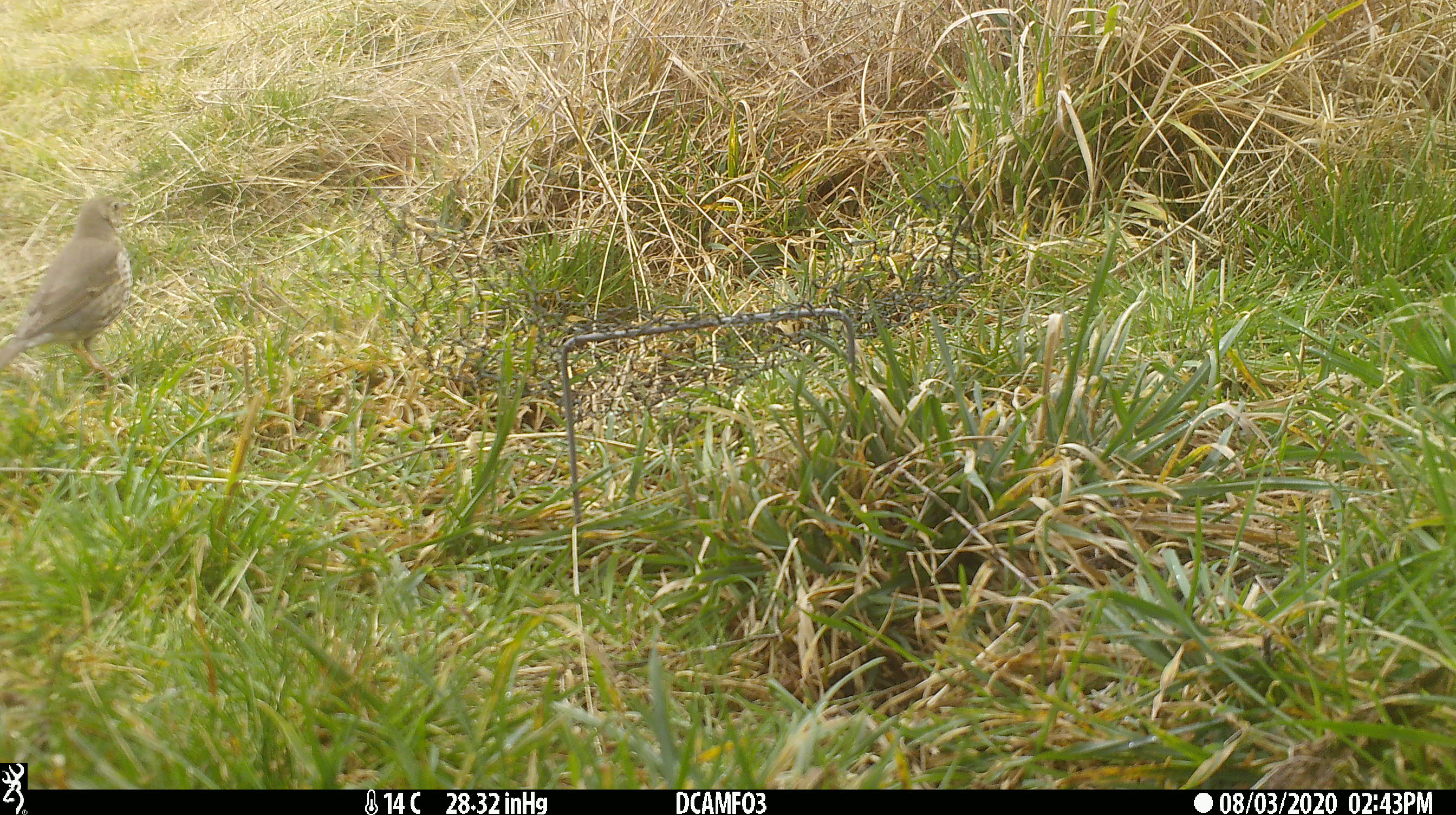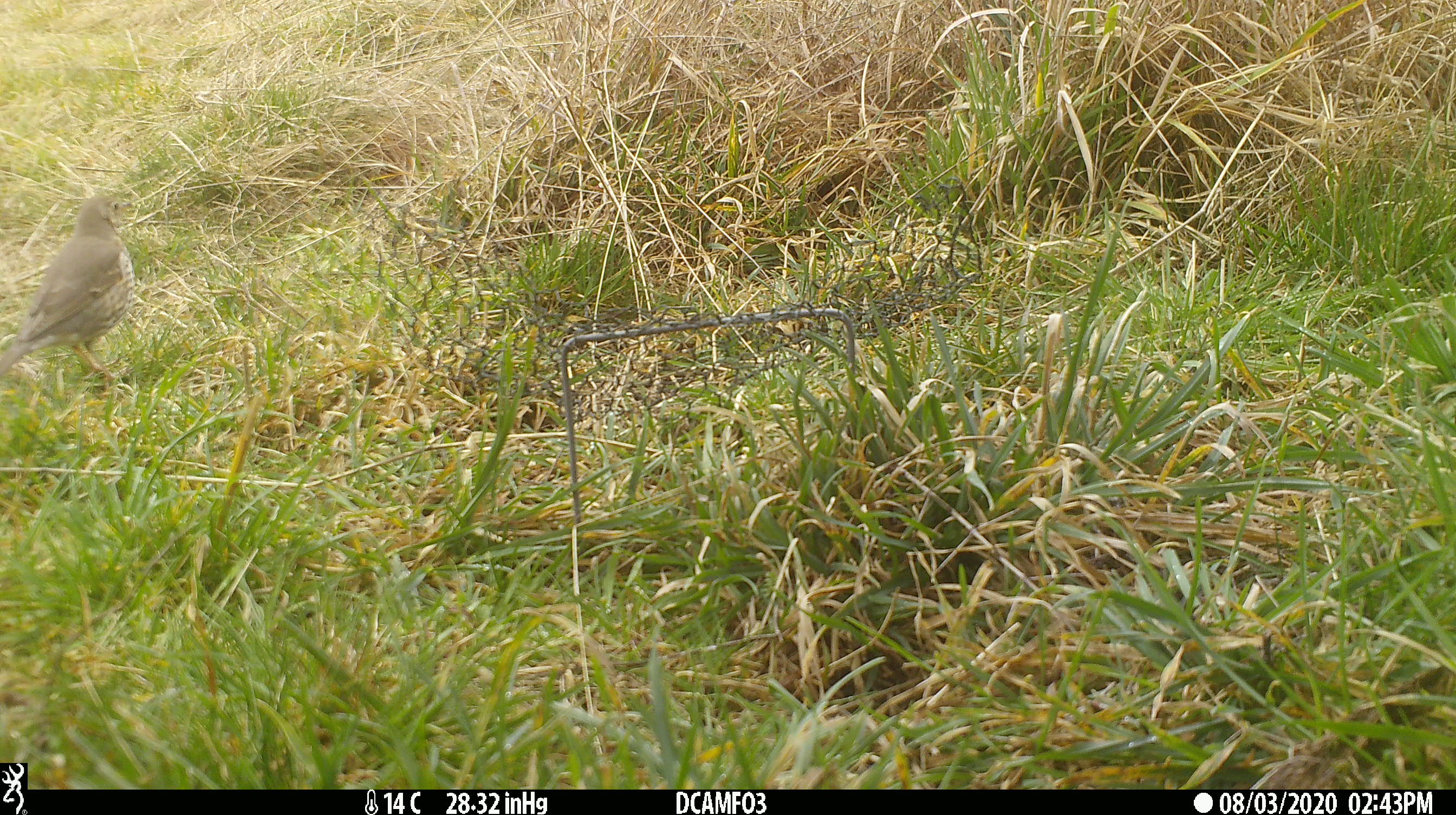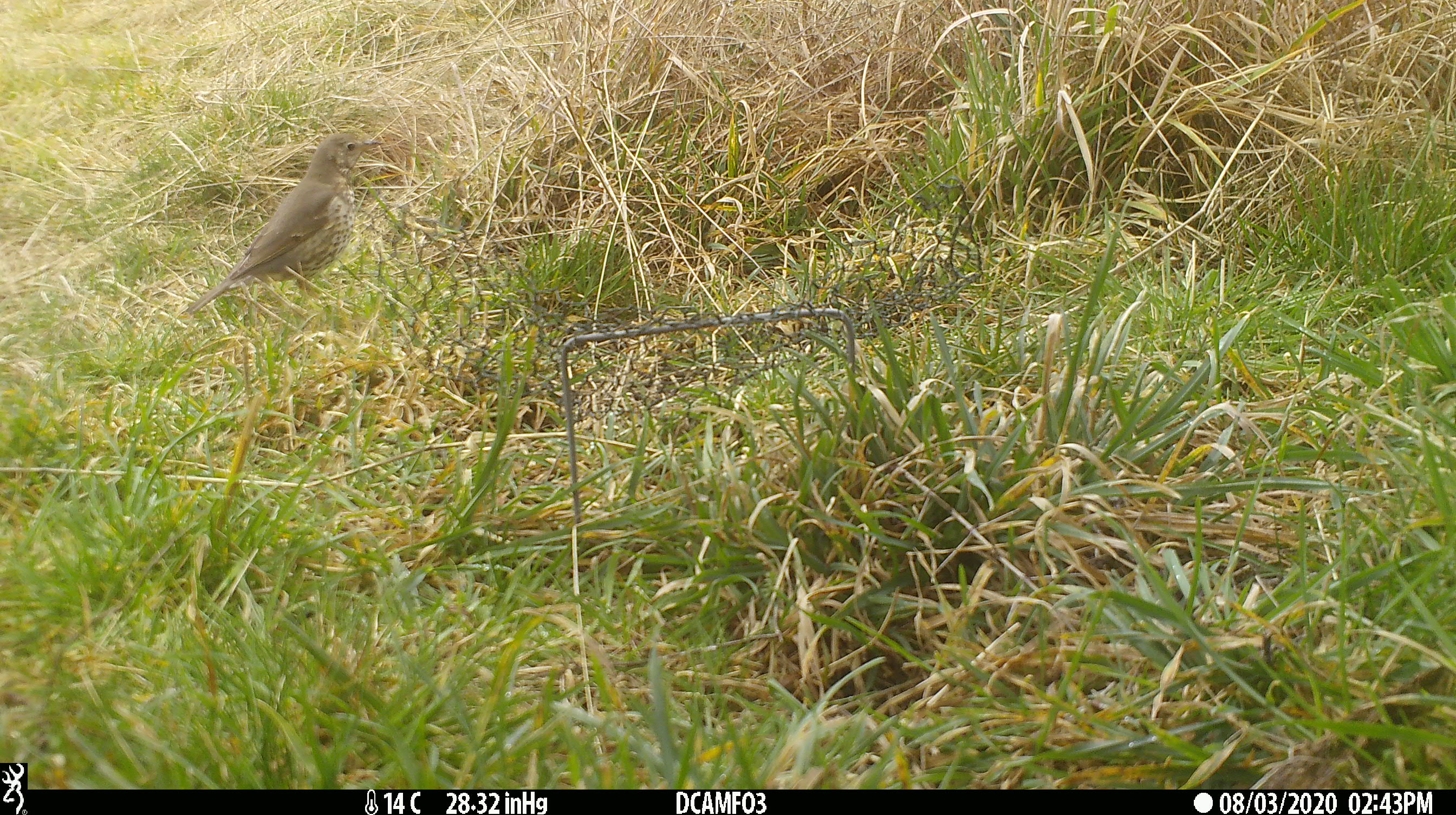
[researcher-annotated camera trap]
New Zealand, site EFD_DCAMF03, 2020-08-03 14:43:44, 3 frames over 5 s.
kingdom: Animalia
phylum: Chordata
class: Aves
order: Passeriformes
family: Turdidae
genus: Turdus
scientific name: Turdus philomelos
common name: song thrush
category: thrush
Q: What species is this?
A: Thrush (song thrush) (Turdus philomelos).